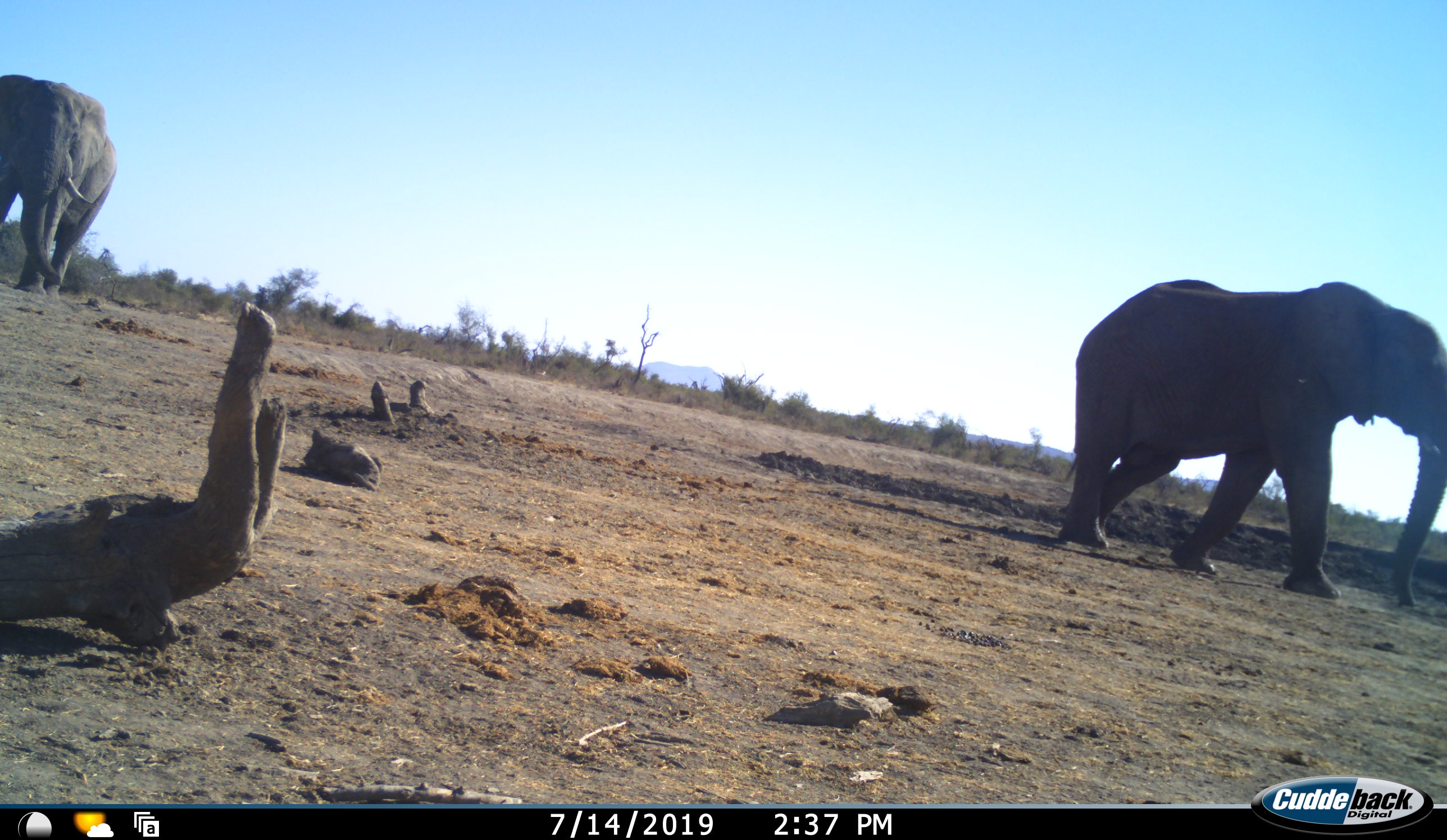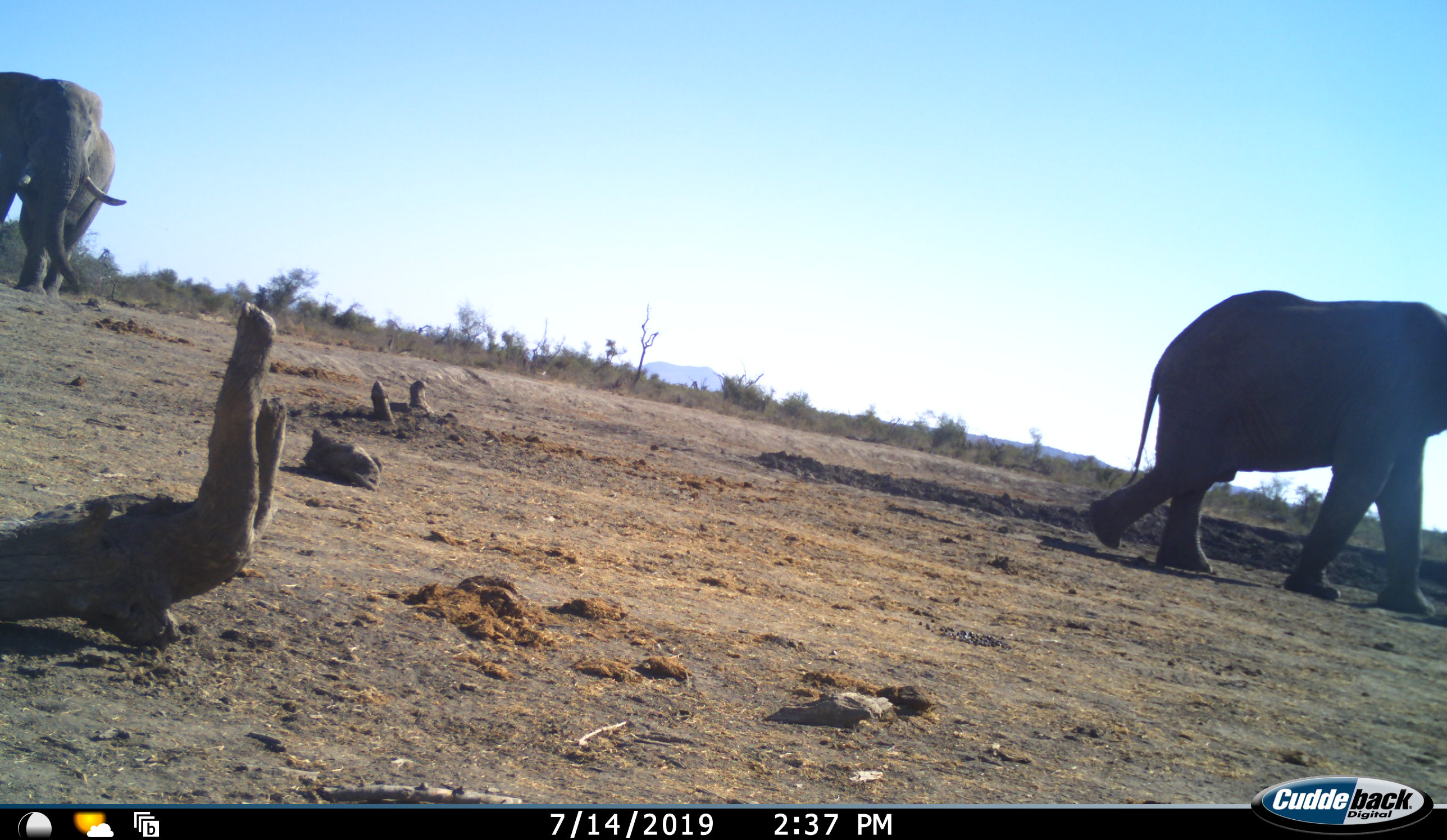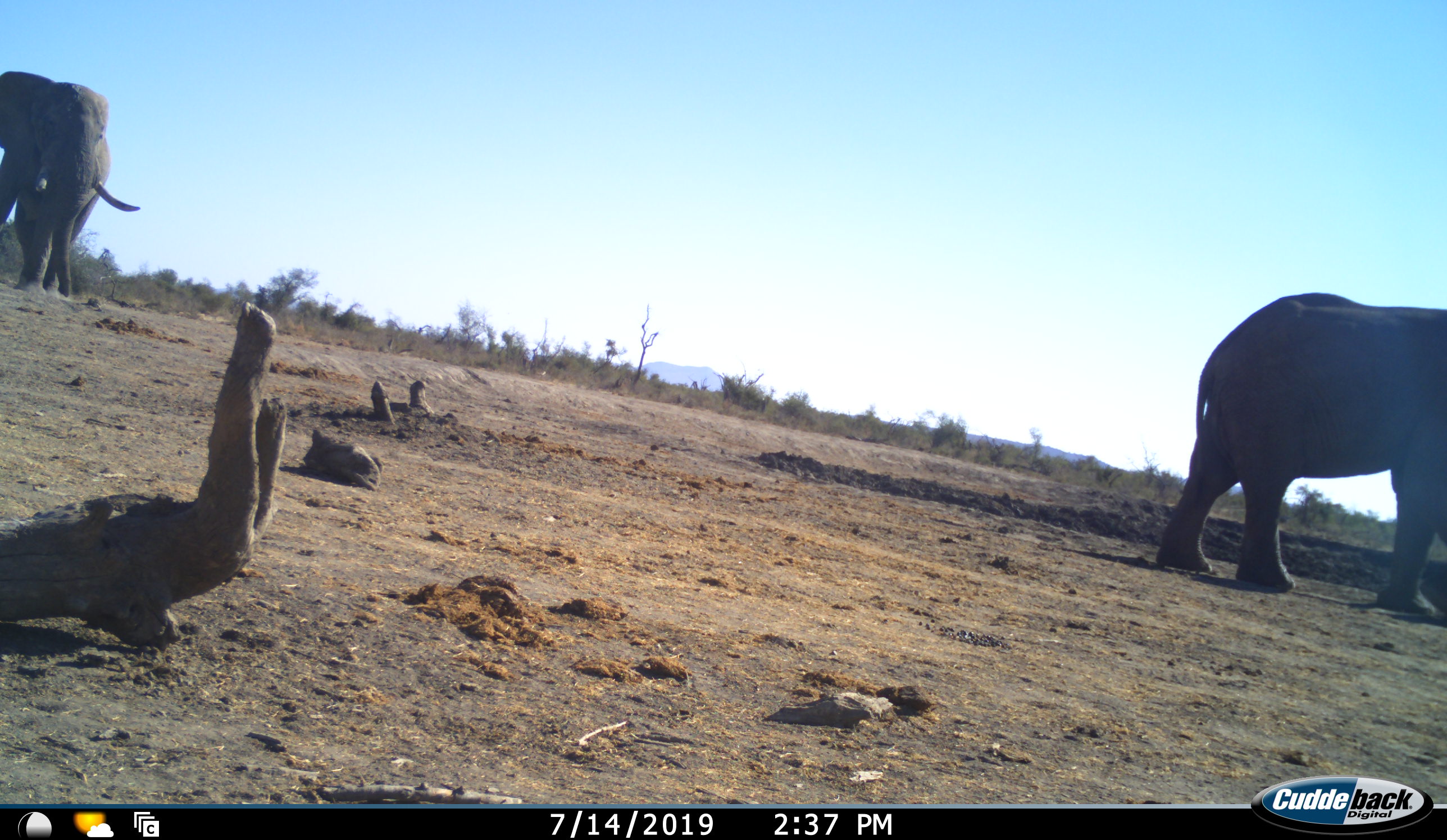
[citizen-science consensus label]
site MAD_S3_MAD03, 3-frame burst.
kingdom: Animalia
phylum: Chordata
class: Mammalia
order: Proboscidea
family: Elephantidae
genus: Loxodonta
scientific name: Loxodonta africana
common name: african bush elephant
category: elephant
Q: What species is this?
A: Elephant (african bush elephant) (Loxodonta africana).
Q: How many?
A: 2.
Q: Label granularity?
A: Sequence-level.